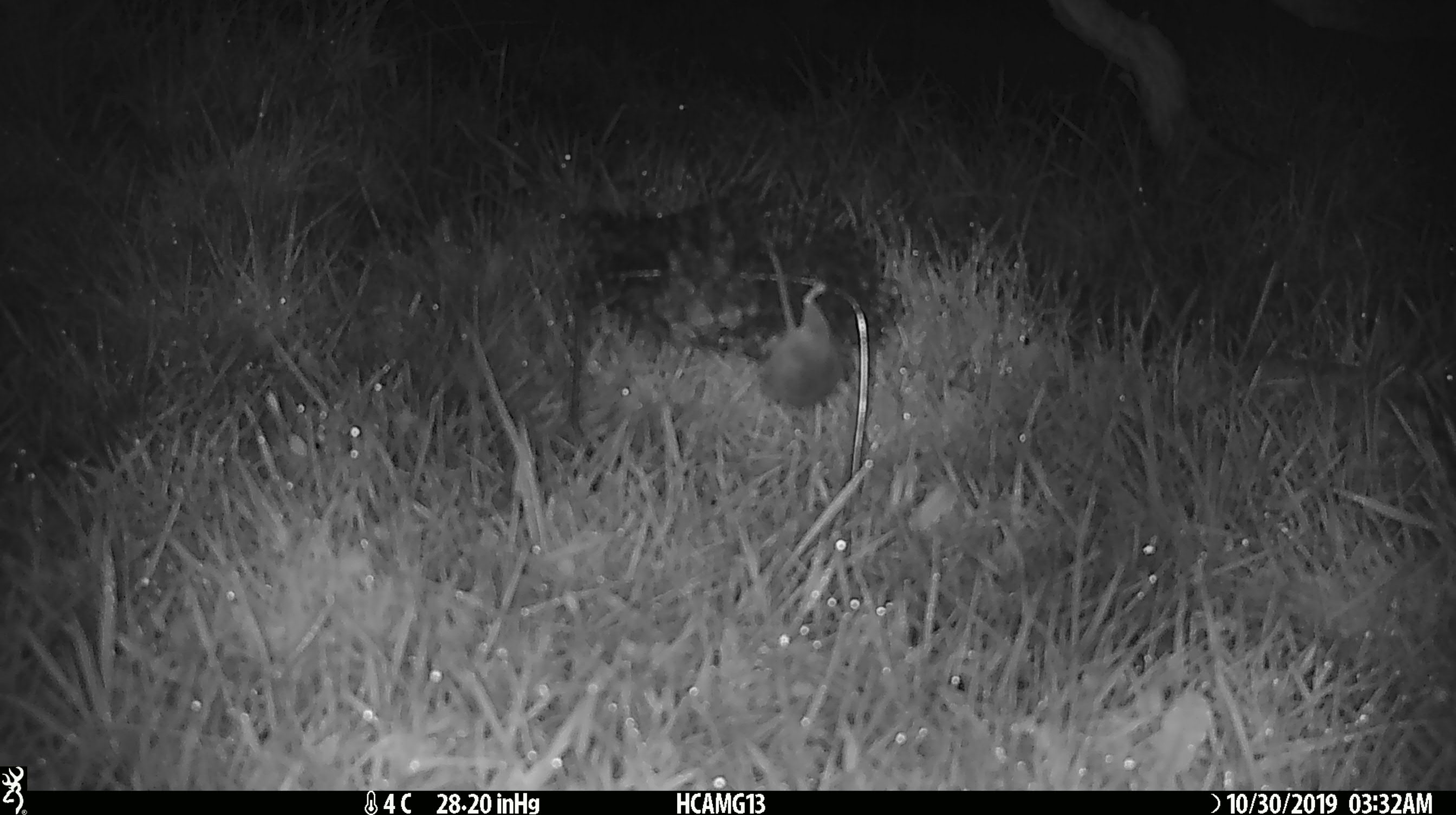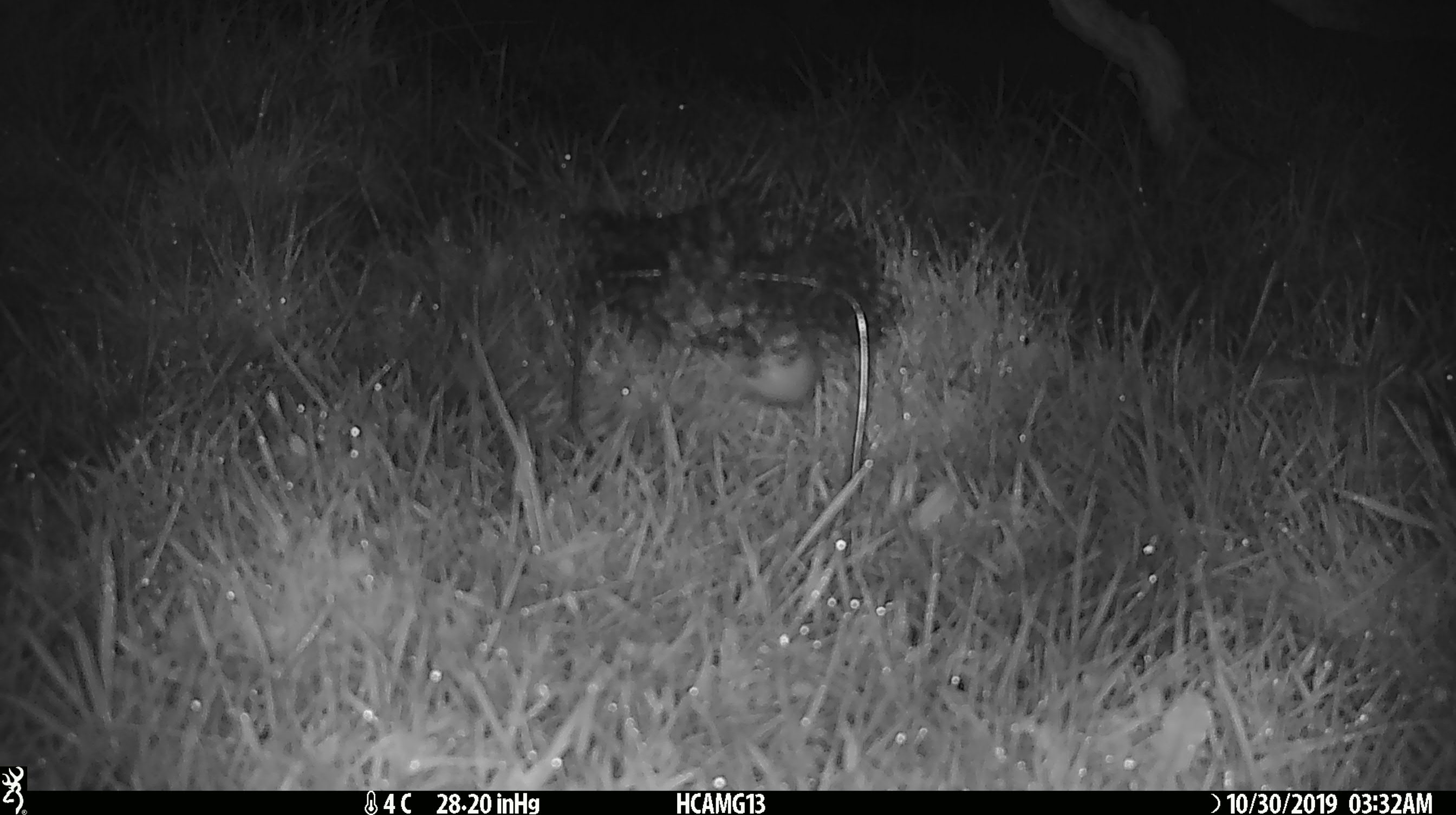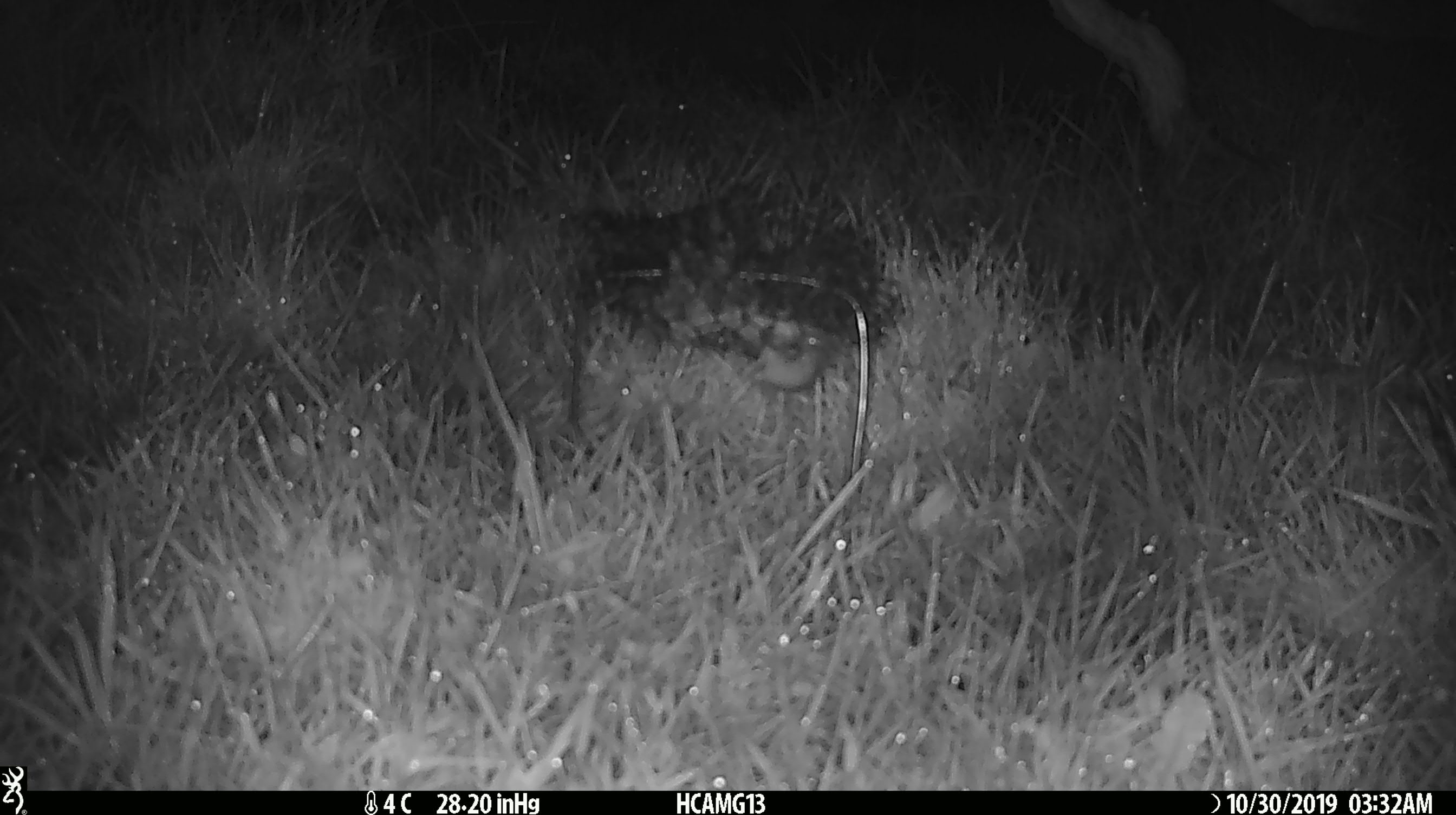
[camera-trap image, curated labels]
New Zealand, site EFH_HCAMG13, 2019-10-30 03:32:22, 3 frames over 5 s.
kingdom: Animalia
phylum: Chordata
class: Mammalia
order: Rodentia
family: Muridae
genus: Mus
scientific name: Mus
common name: mouse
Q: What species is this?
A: Mouse (Mus).